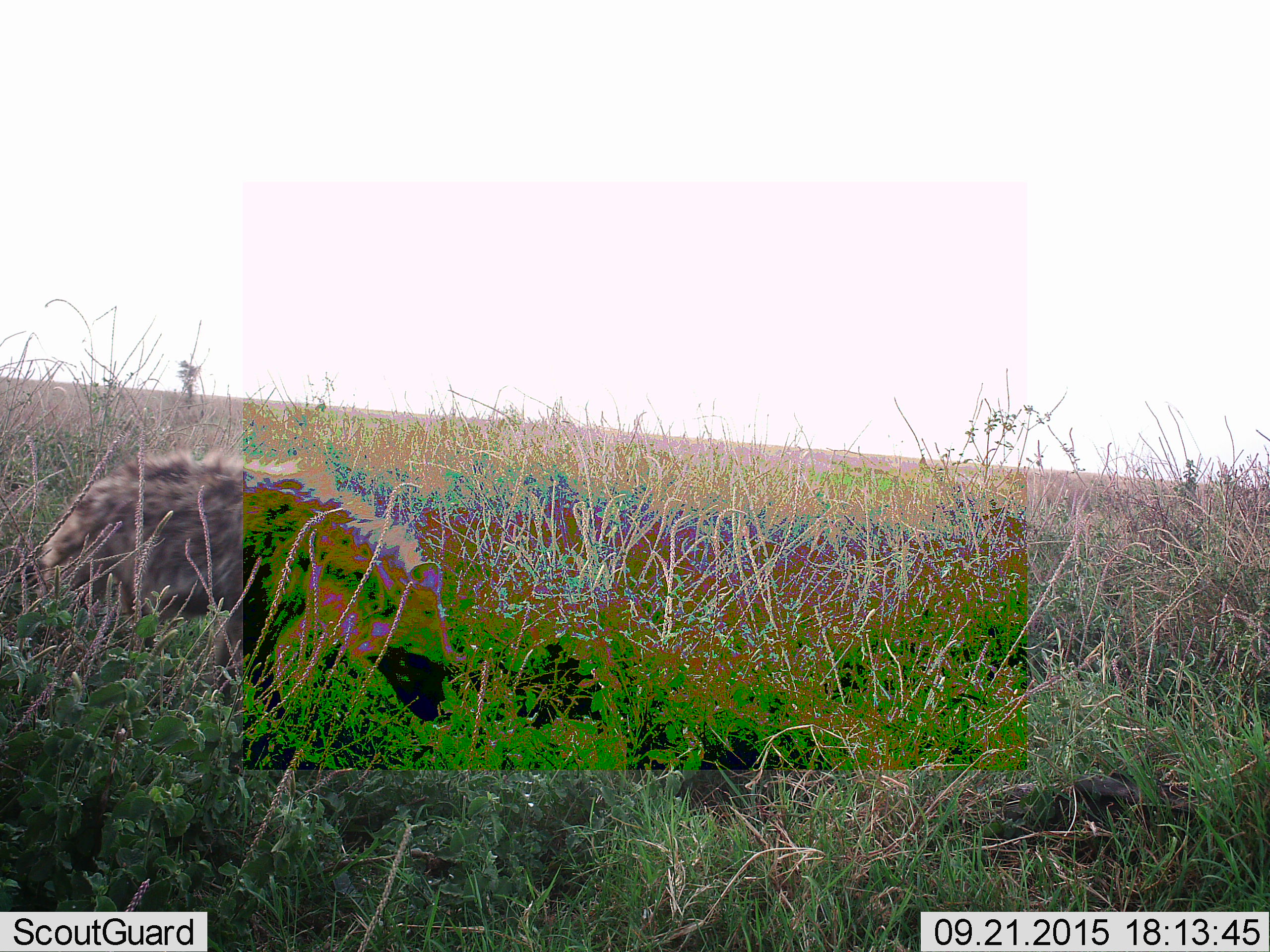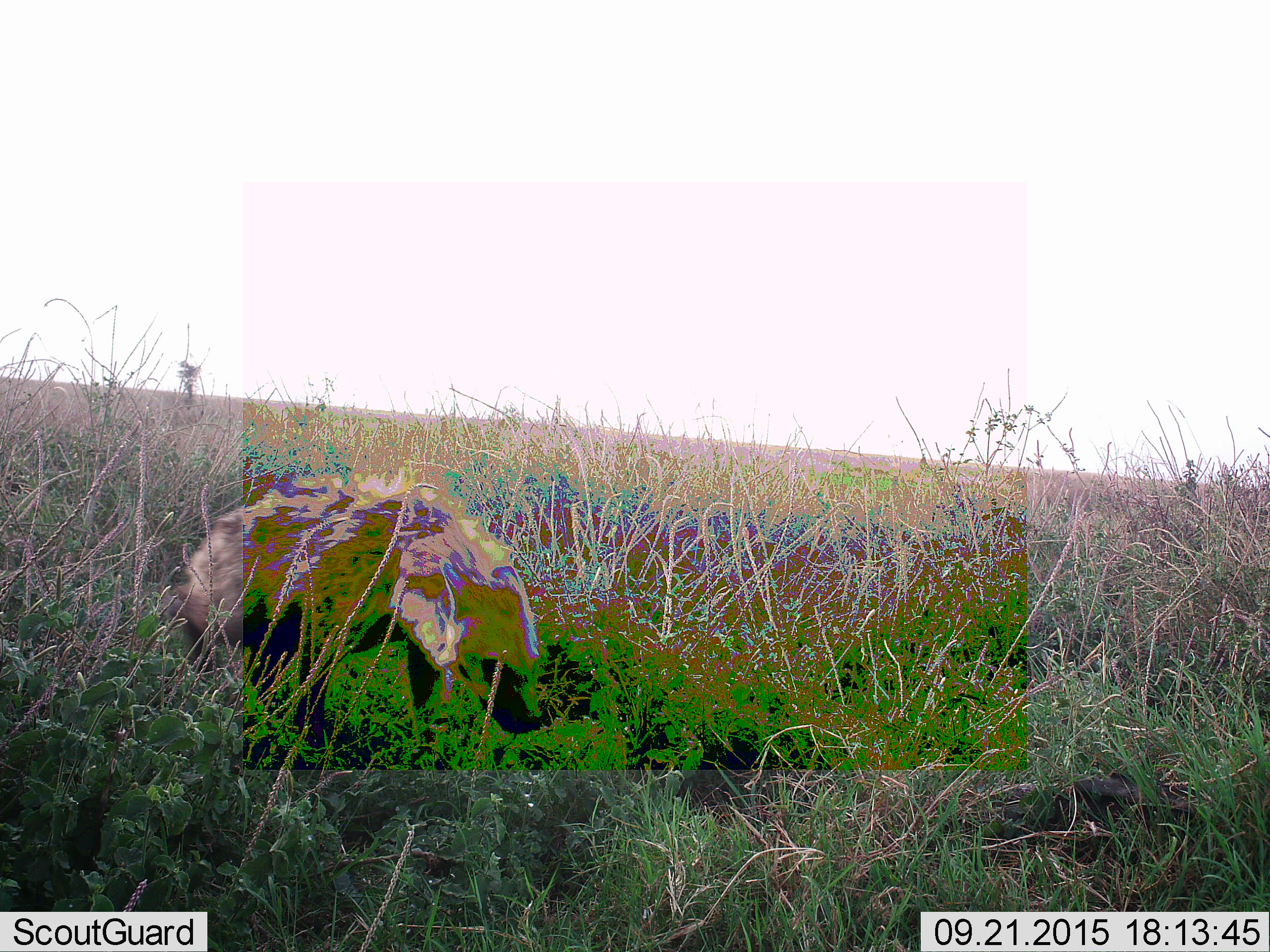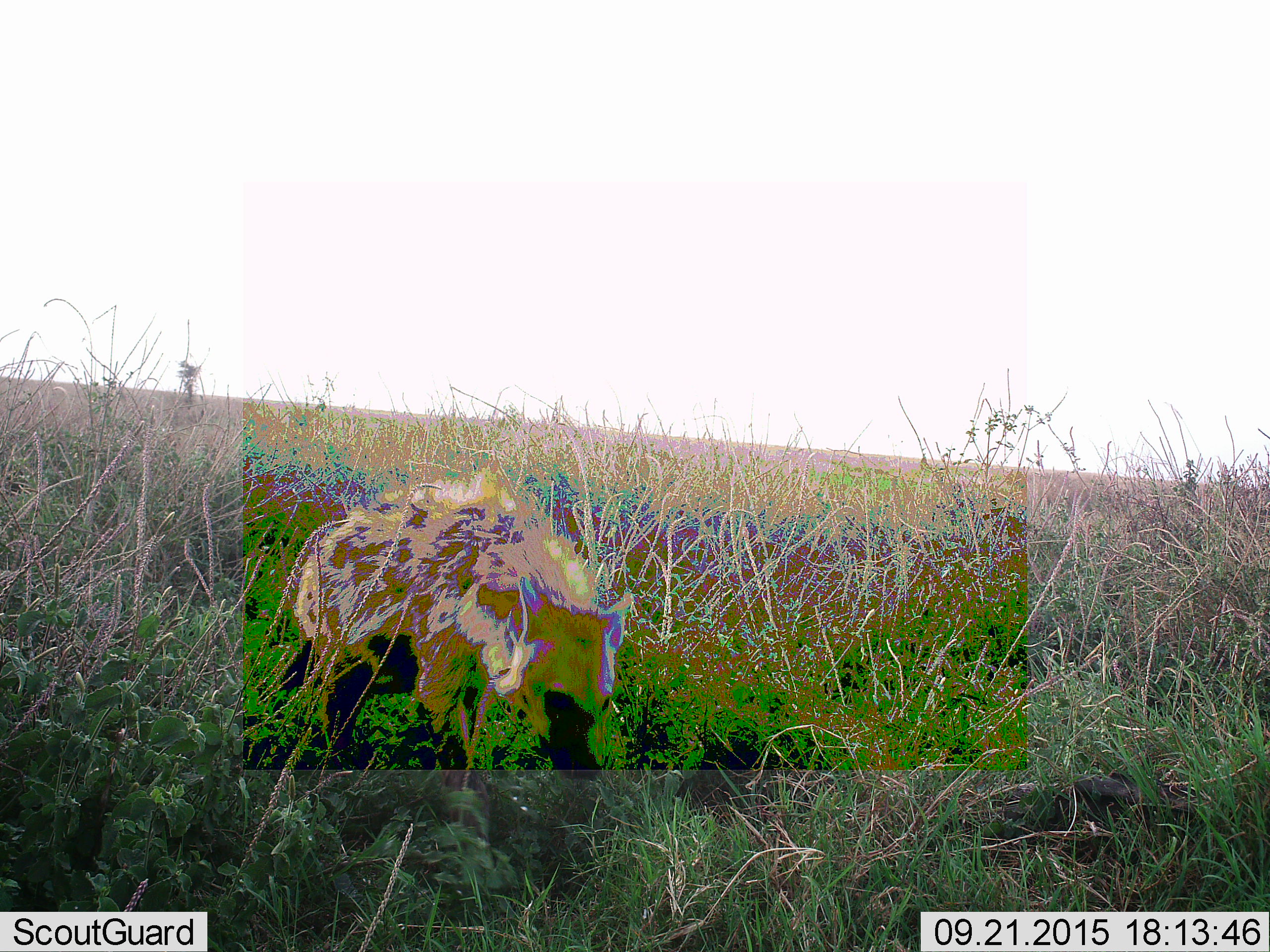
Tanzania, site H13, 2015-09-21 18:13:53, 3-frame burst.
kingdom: Animalia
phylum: Chordata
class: Mammalia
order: Carnivora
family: Hyaenidae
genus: Crocuta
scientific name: Crocuta crocuta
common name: spotted hyena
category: hyenaspotted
Hyenaspotted (spotted hyena) (Crocuta crocuta), count 1. Behavior (volunteer vote fractions): standing 0%, resting 0%, moving 83%, interacting 0%. Young present (vote fraction): 17%. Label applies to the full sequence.